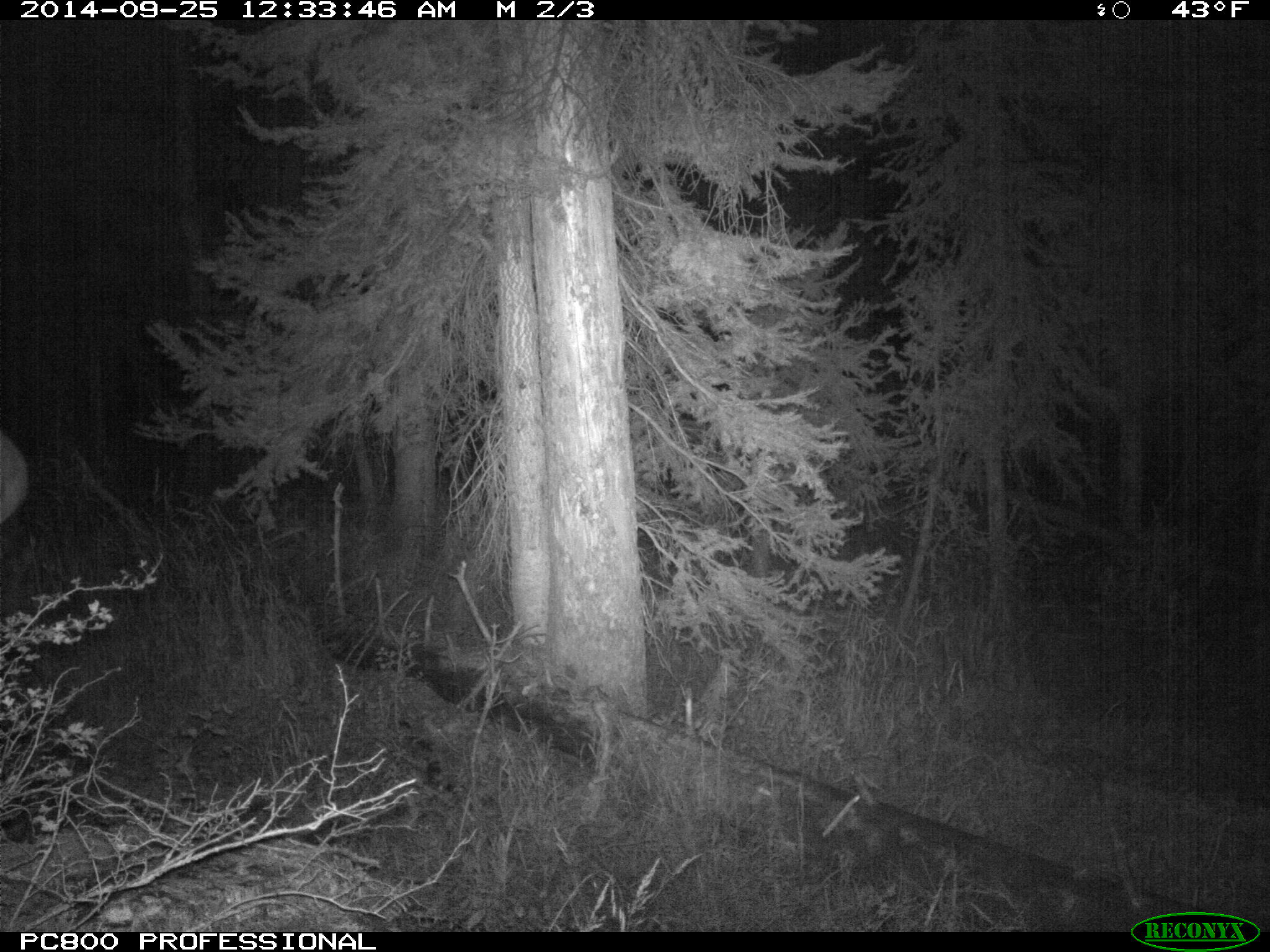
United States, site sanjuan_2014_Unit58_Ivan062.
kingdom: Animalia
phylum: Chordata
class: Mammalia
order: Artiodactyla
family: Cervidae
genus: Cervus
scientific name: Cervus elaphus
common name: red deer